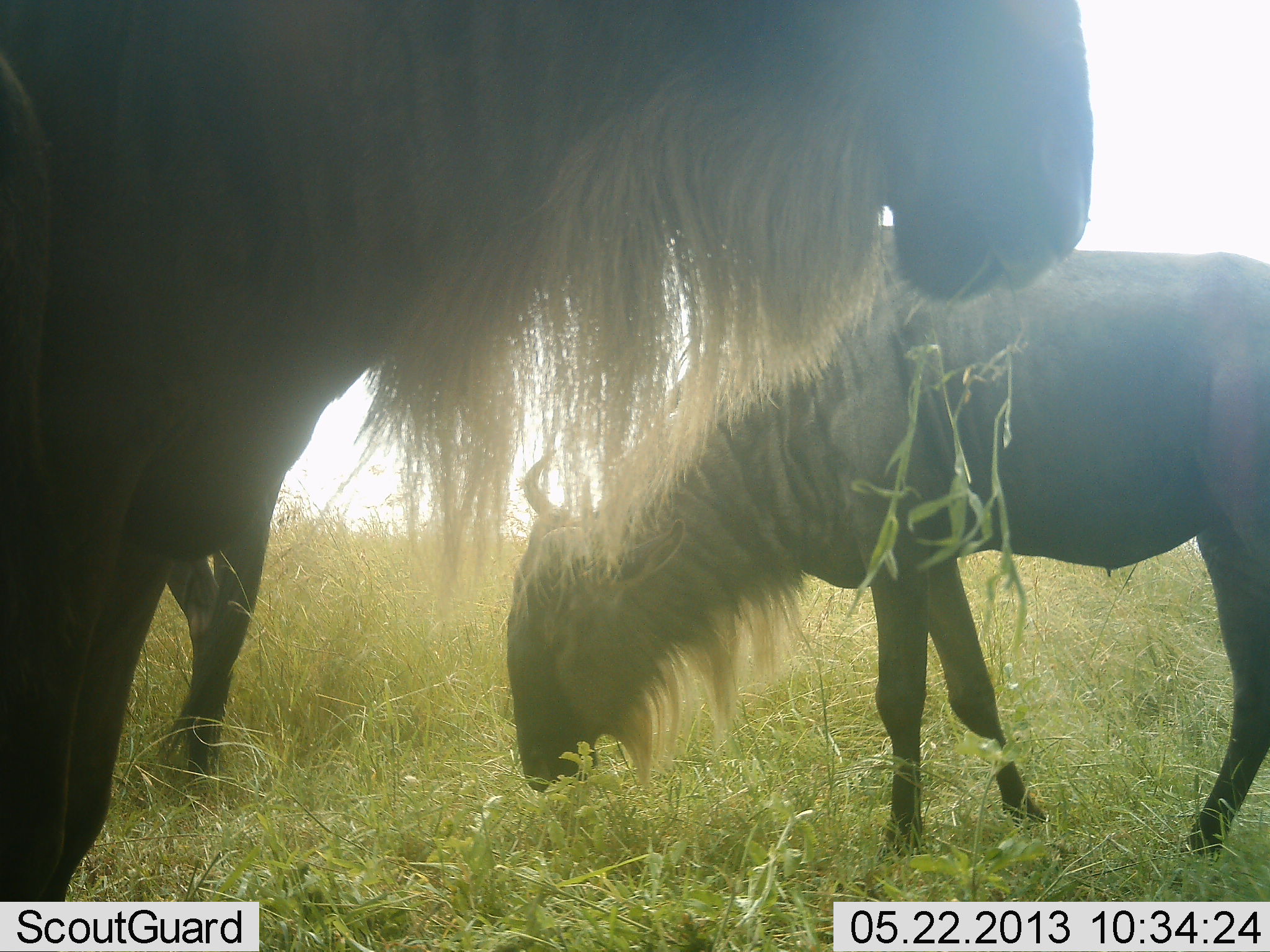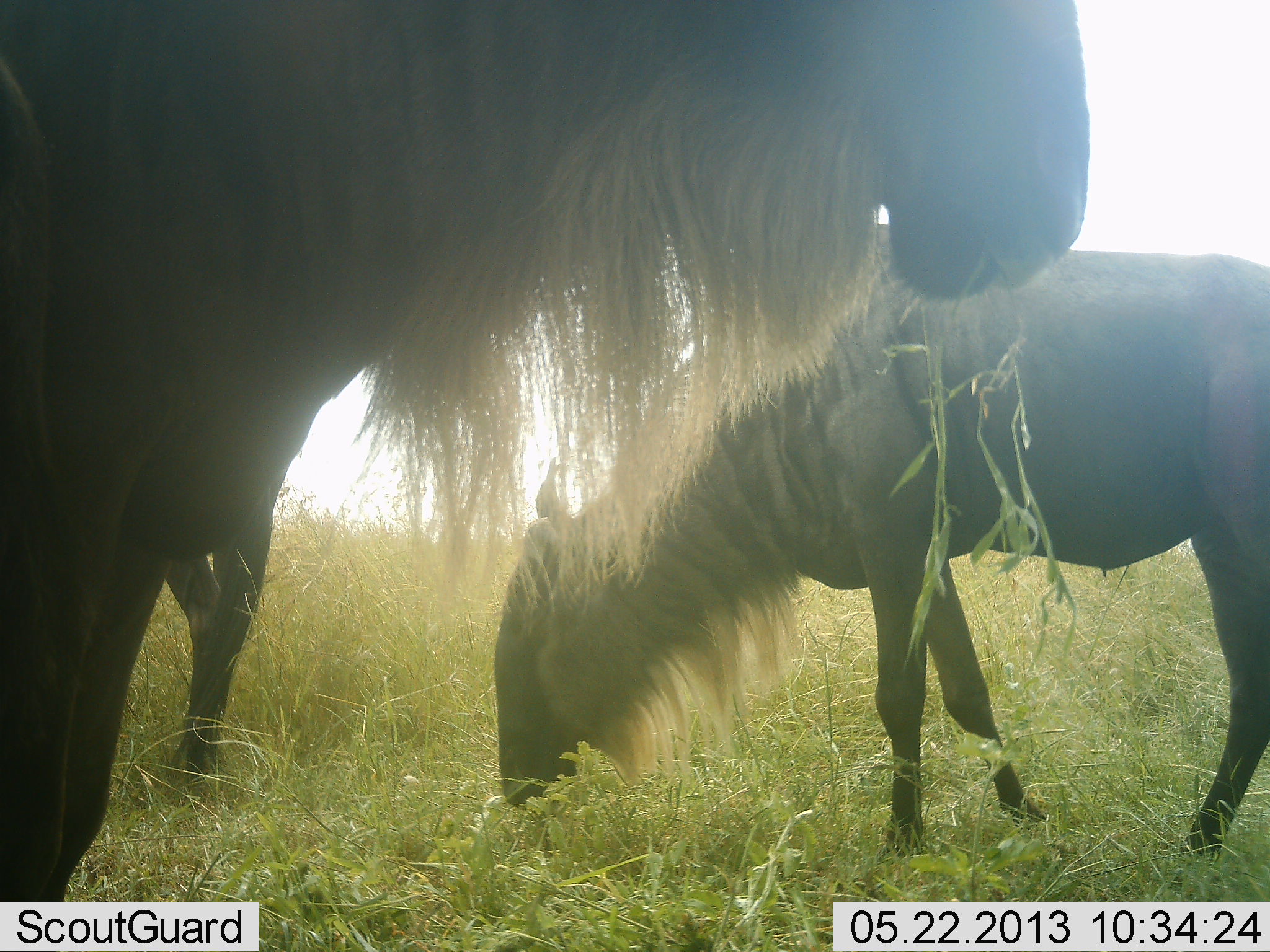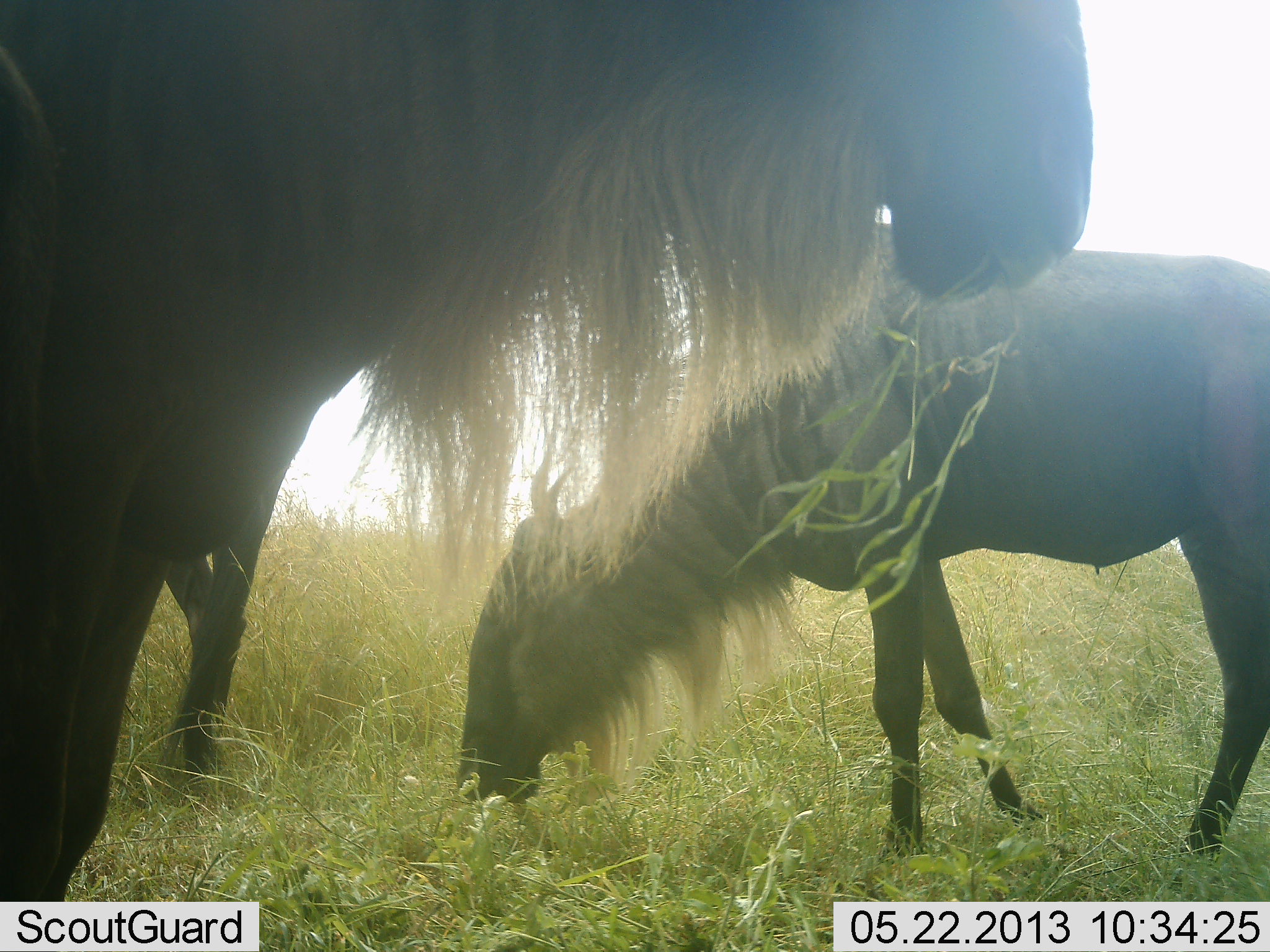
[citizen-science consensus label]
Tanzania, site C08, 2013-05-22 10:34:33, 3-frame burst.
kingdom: Animalia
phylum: Chordata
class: Mammalia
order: Artiodactyla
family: Bovidae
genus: Connochaetes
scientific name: Connochaetes taurinus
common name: blue wildebeest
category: wildebeest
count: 3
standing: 39%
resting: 3%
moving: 6%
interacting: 3%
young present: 3%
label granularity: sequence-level